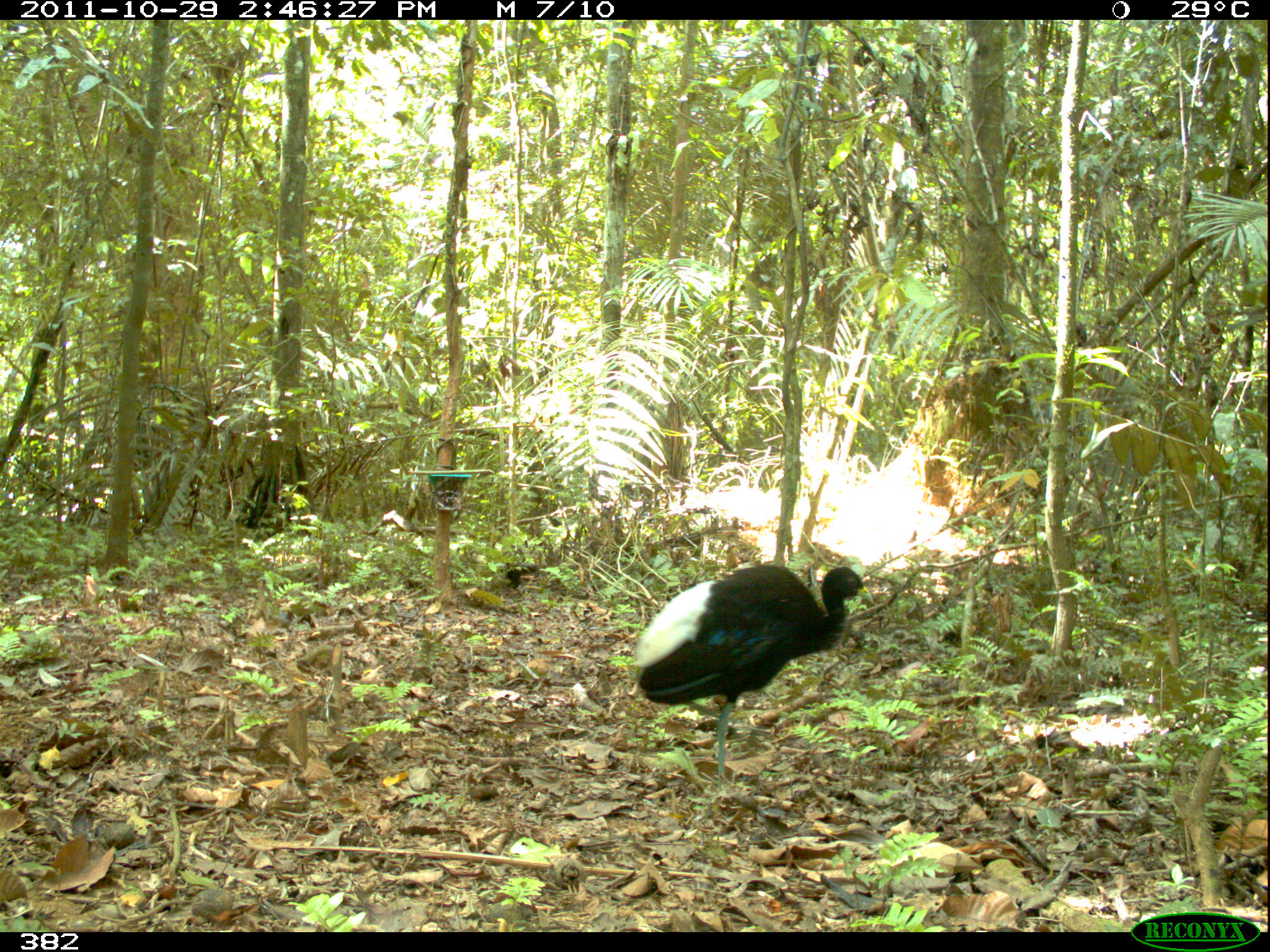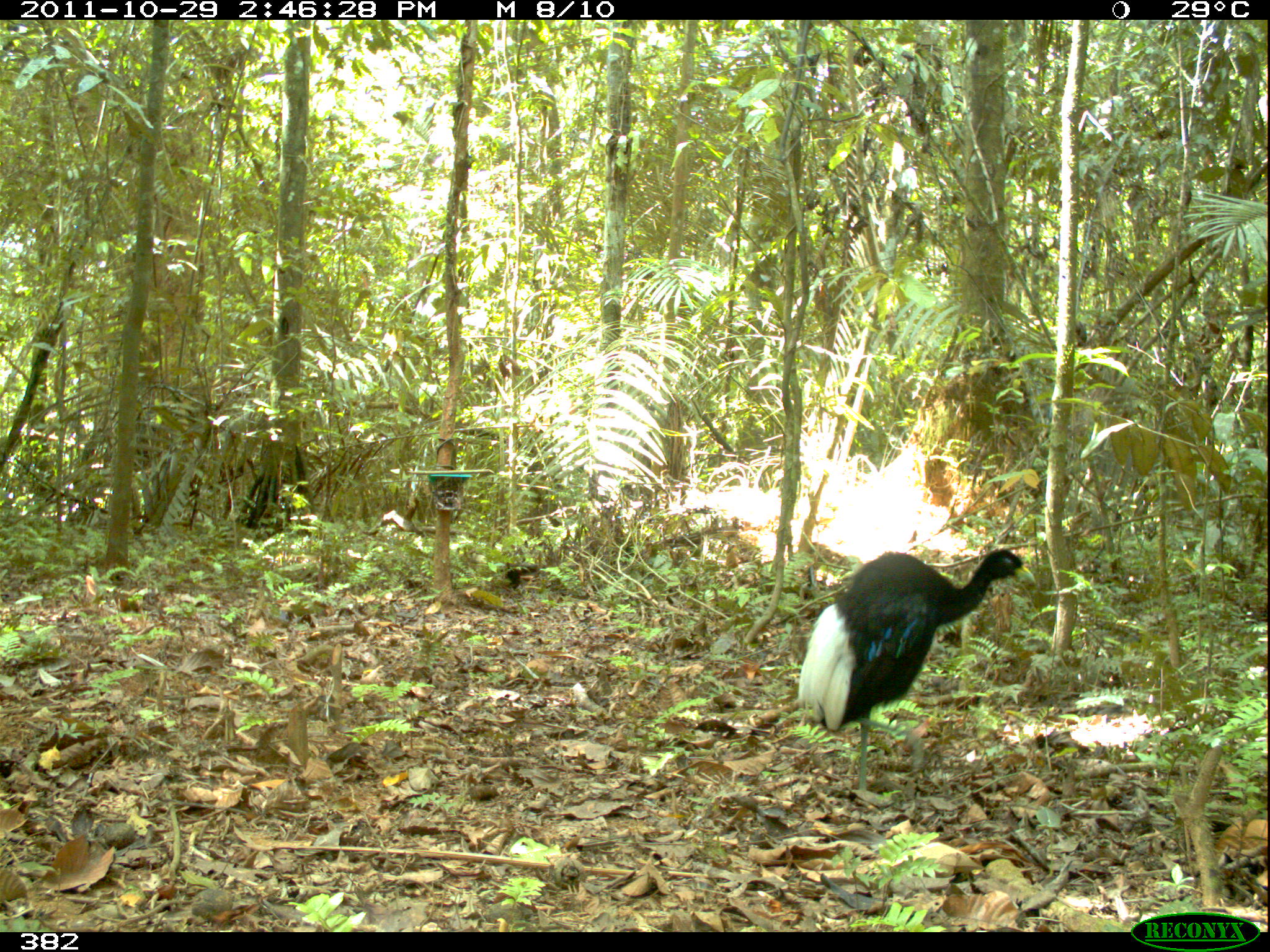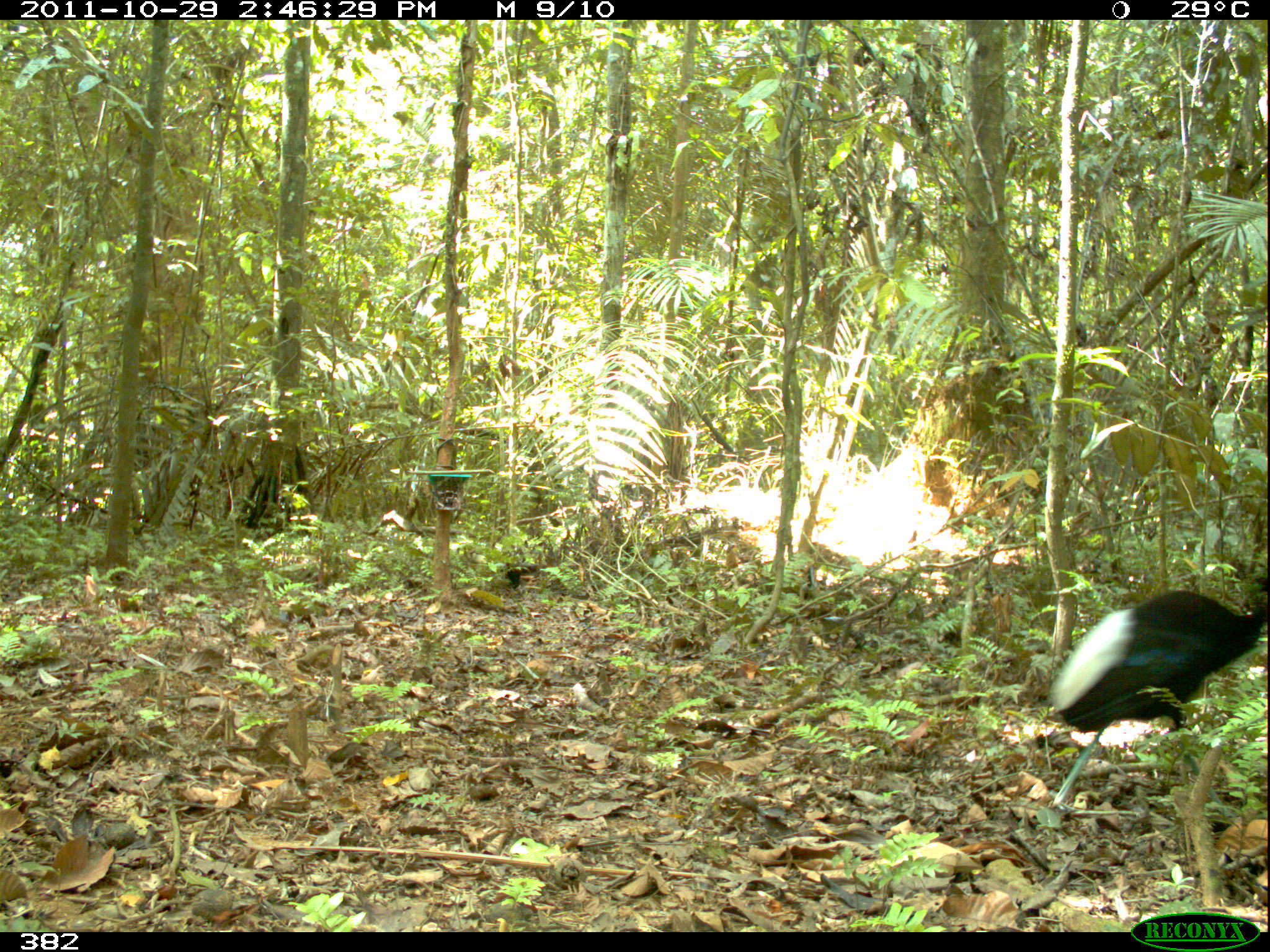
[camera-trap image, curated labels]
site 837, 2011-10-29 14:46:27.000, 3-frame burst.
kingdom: Animalia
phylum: Chordata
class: Aves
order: Gruiformes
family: Psophiidae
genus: Psophia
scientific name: Psophia leucoptera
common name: pale-winged trumpeter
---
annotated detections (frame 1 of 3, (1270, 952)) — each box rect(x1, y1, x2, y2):
psophia leucoptera: rect(632, 561, 875, 800)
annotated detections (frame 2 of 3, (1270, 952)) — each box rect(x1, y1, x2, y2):
psophia leucoptera: rect(796, 547, 1037, 803)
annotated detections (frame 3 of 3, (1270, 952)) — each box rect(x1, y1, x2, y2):
psophia leucoptera: rect(1048, 588, 1268, 735)